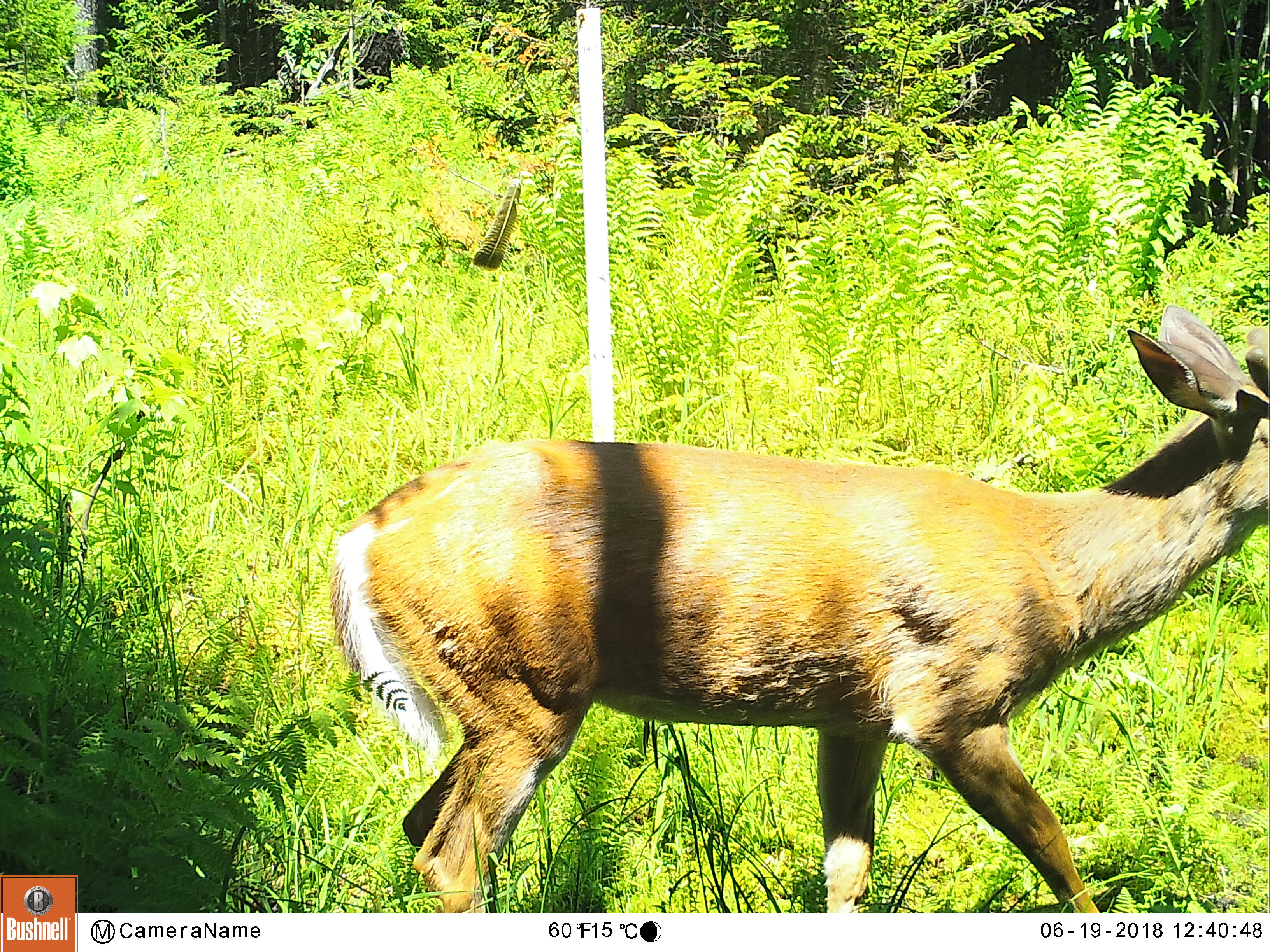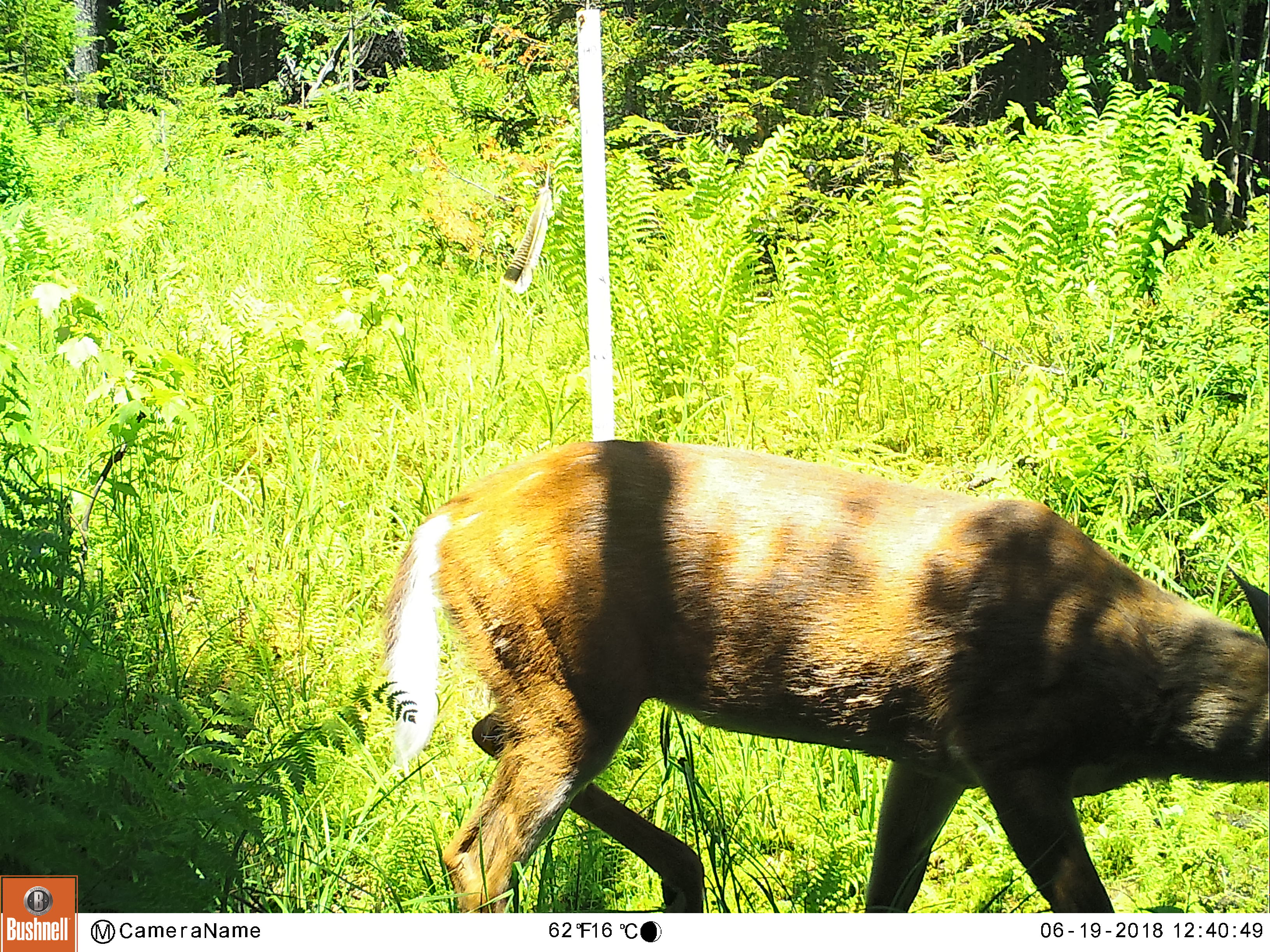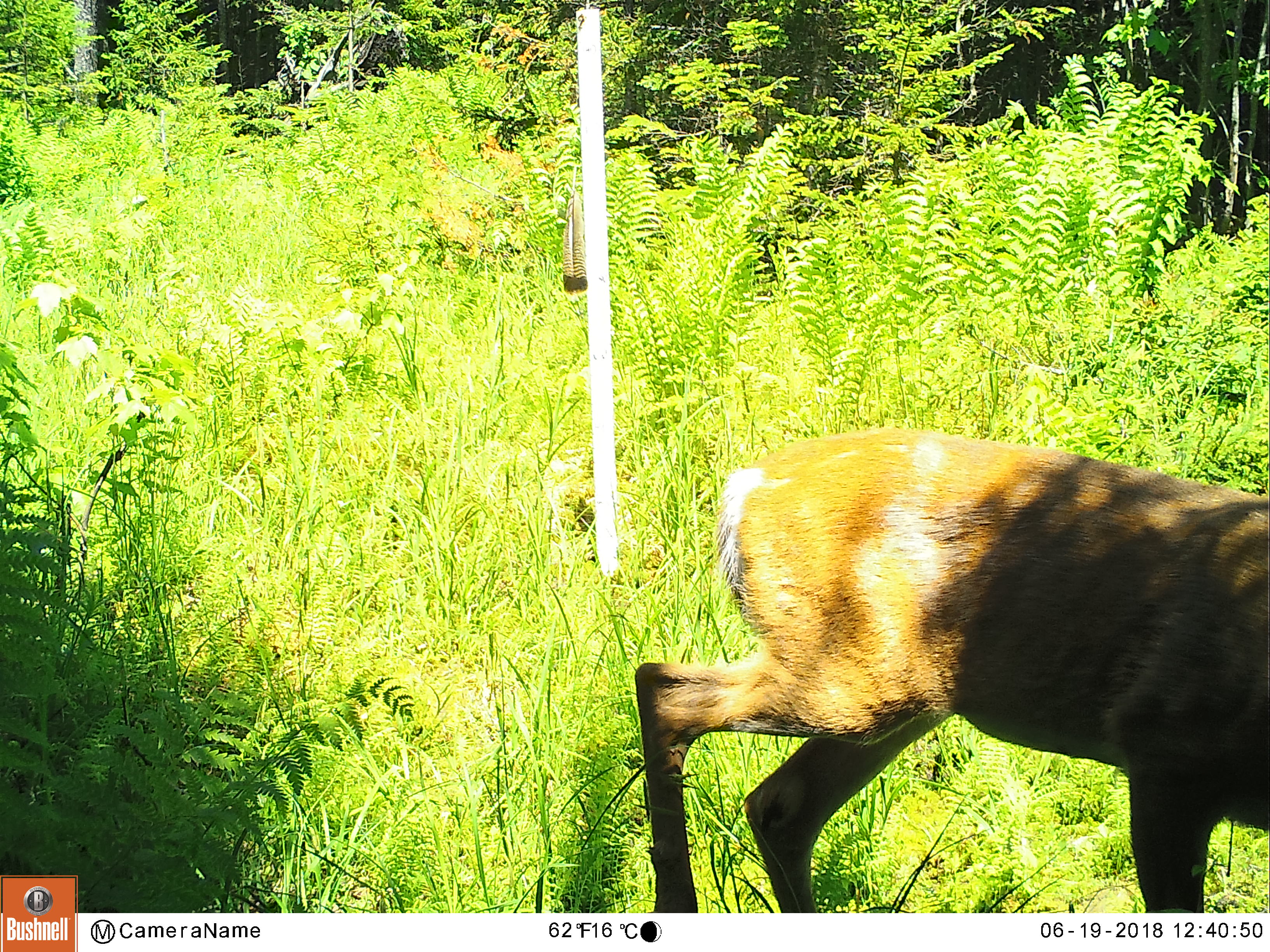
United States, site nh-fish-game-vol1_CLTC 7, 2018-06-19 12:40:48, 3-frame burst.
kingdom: Animalia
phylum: Chordata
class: Mammalia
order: Artiodactyla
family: Cervidae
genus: Odocoileus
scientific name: Odocoileus virginianus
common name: white-tailed deer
White-tailed deer (Odocoileus virginianus).